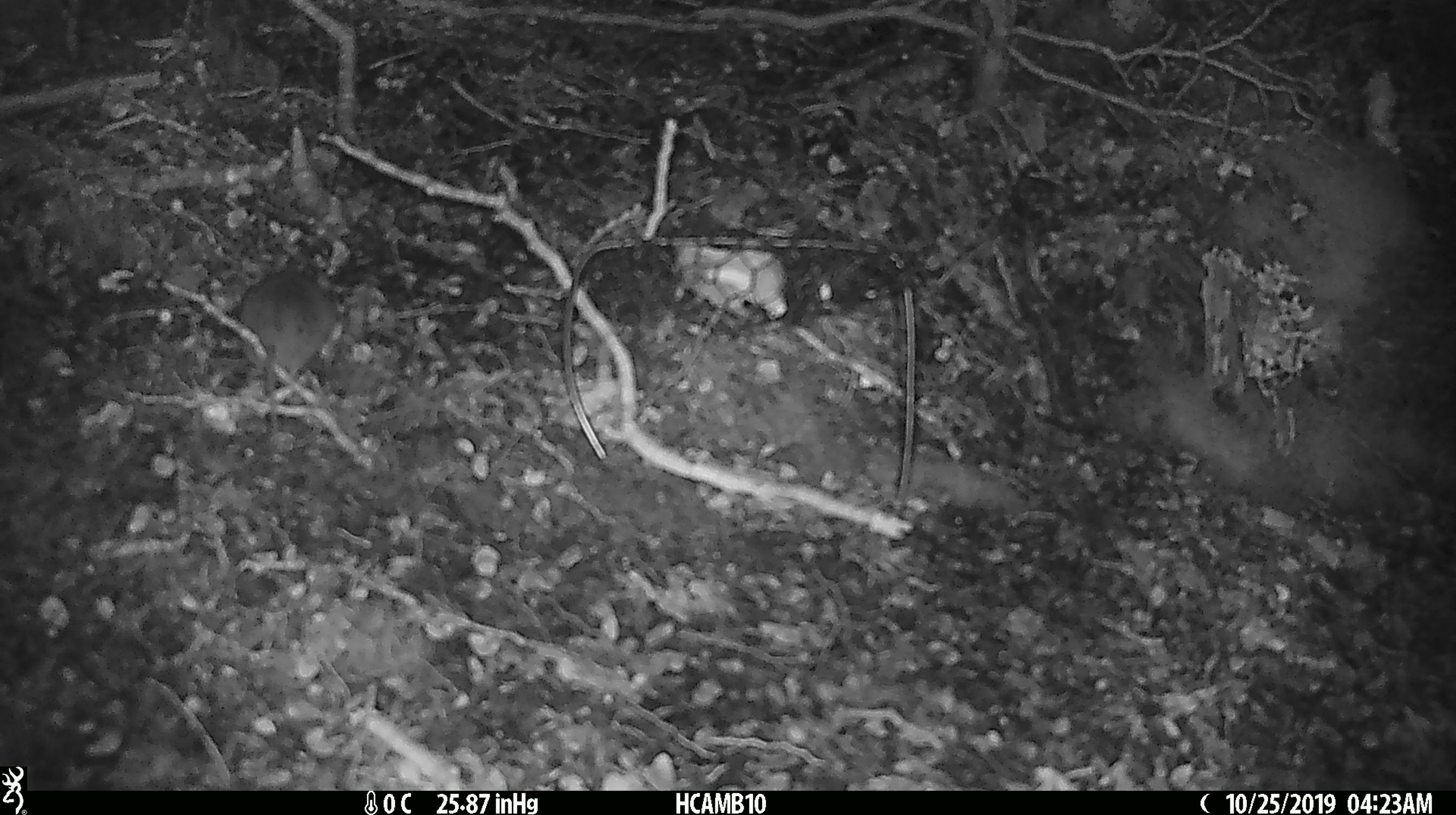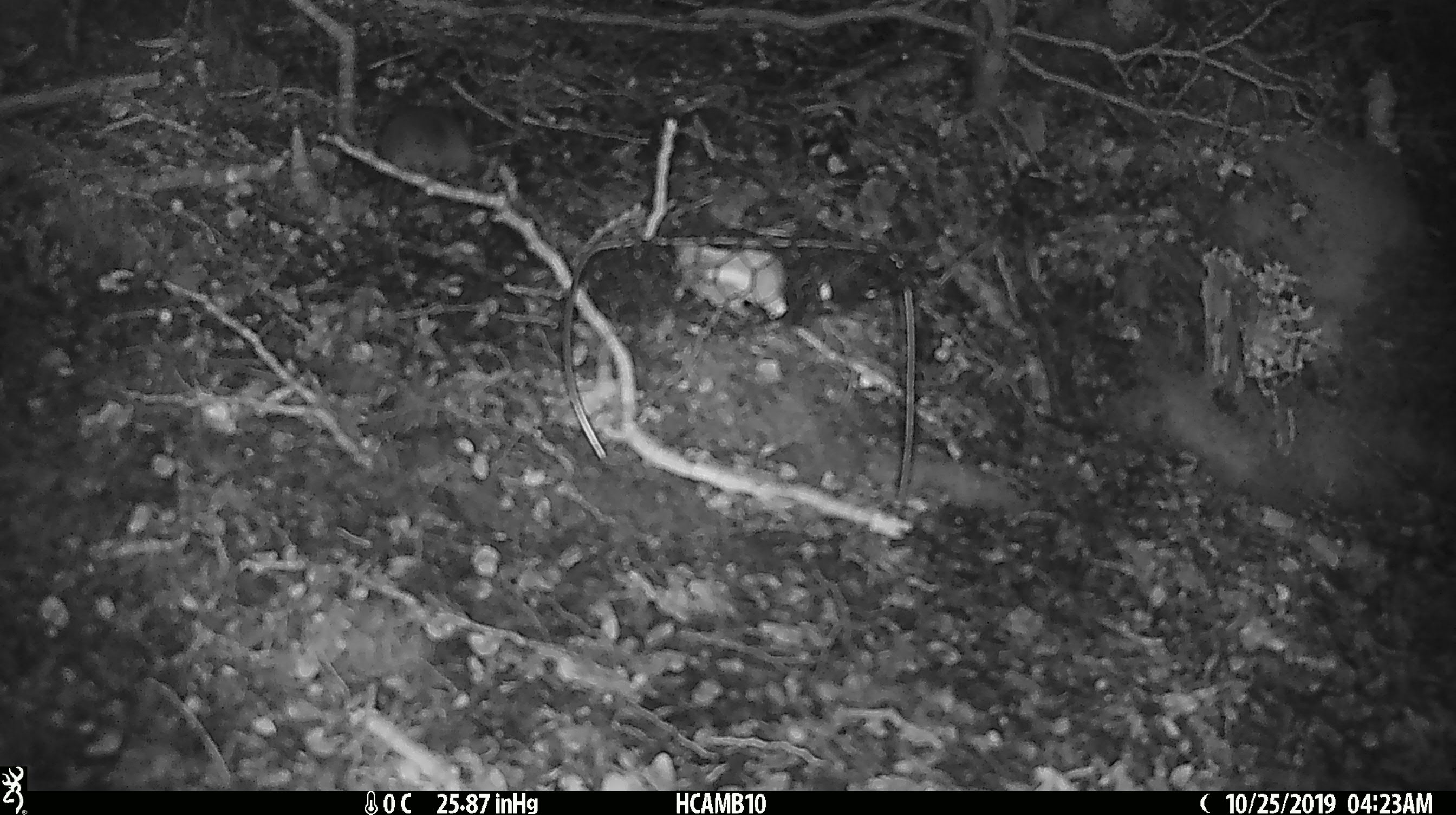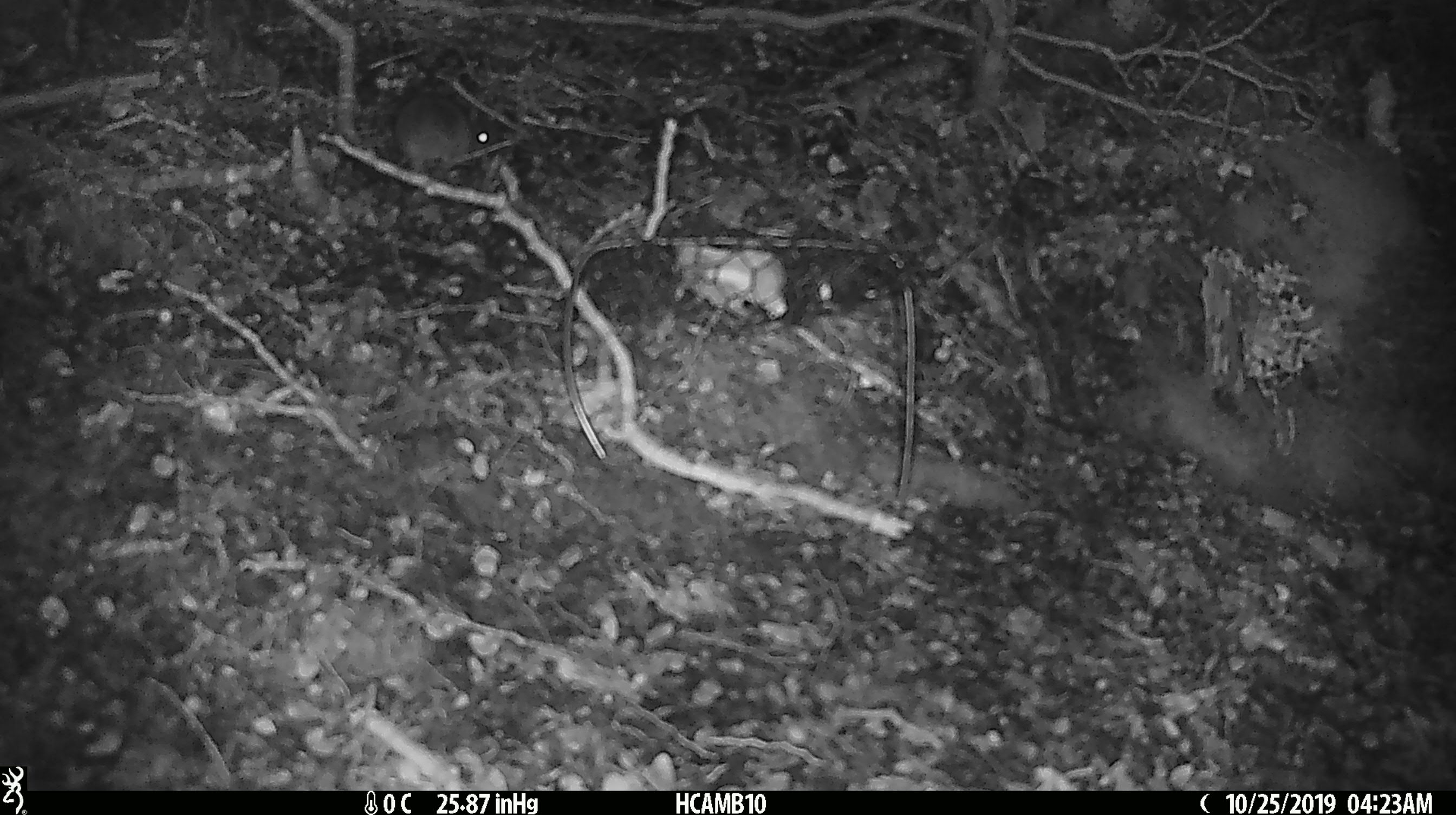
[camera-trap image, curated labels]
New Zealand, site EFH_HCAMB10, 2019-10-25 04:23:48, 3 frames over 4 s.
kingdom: Animalia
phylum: Chordata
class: Mammalia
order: Rodentia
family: Muridae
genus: Mus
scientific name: Mus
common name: mouse